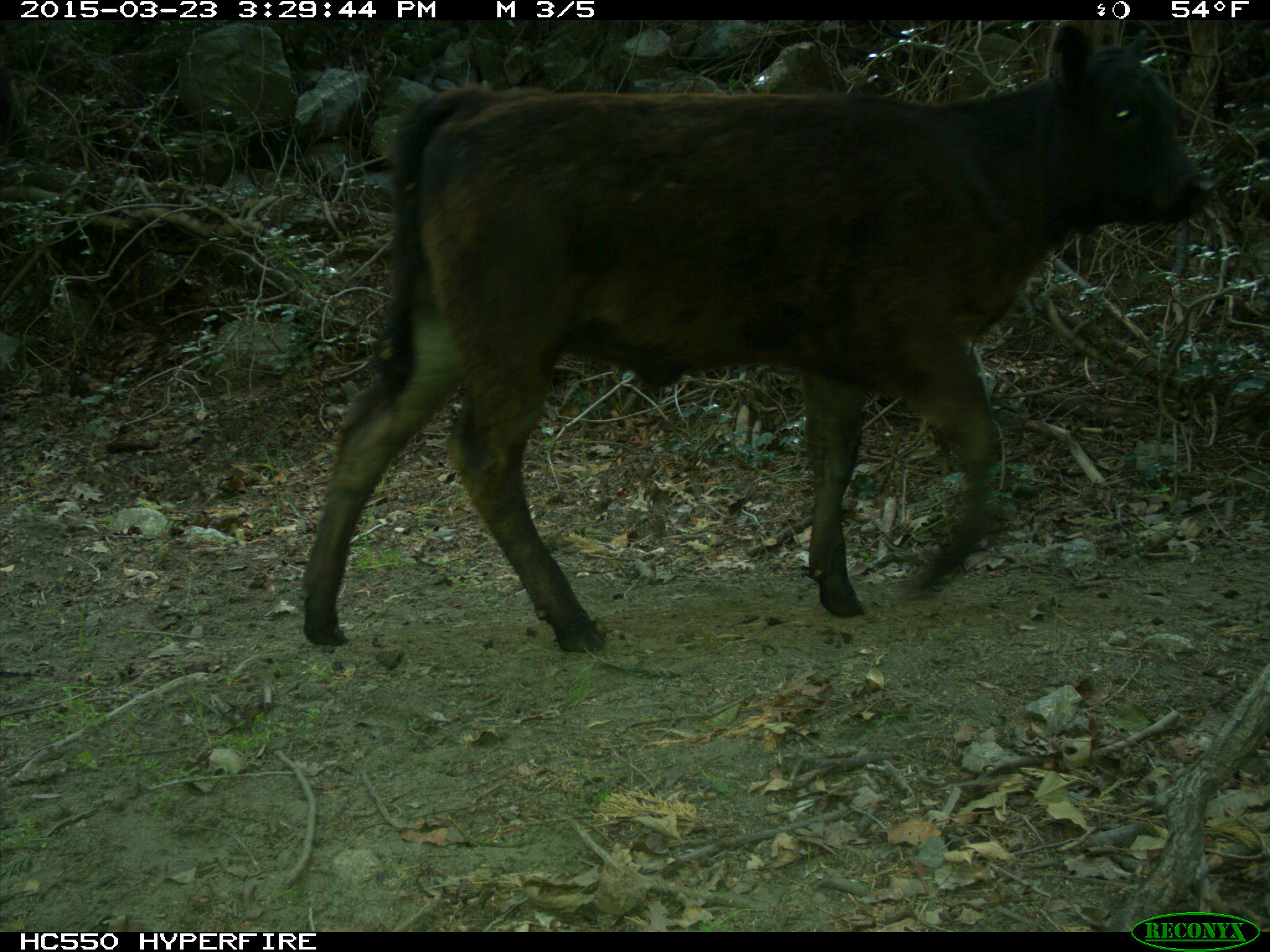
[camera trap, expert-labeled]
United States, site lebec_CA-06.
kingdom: Animalia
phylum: Chordata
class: Mammalia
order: Artiodactyla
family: Bovidae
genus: Bos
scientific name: Bos taurus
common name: domestic cow